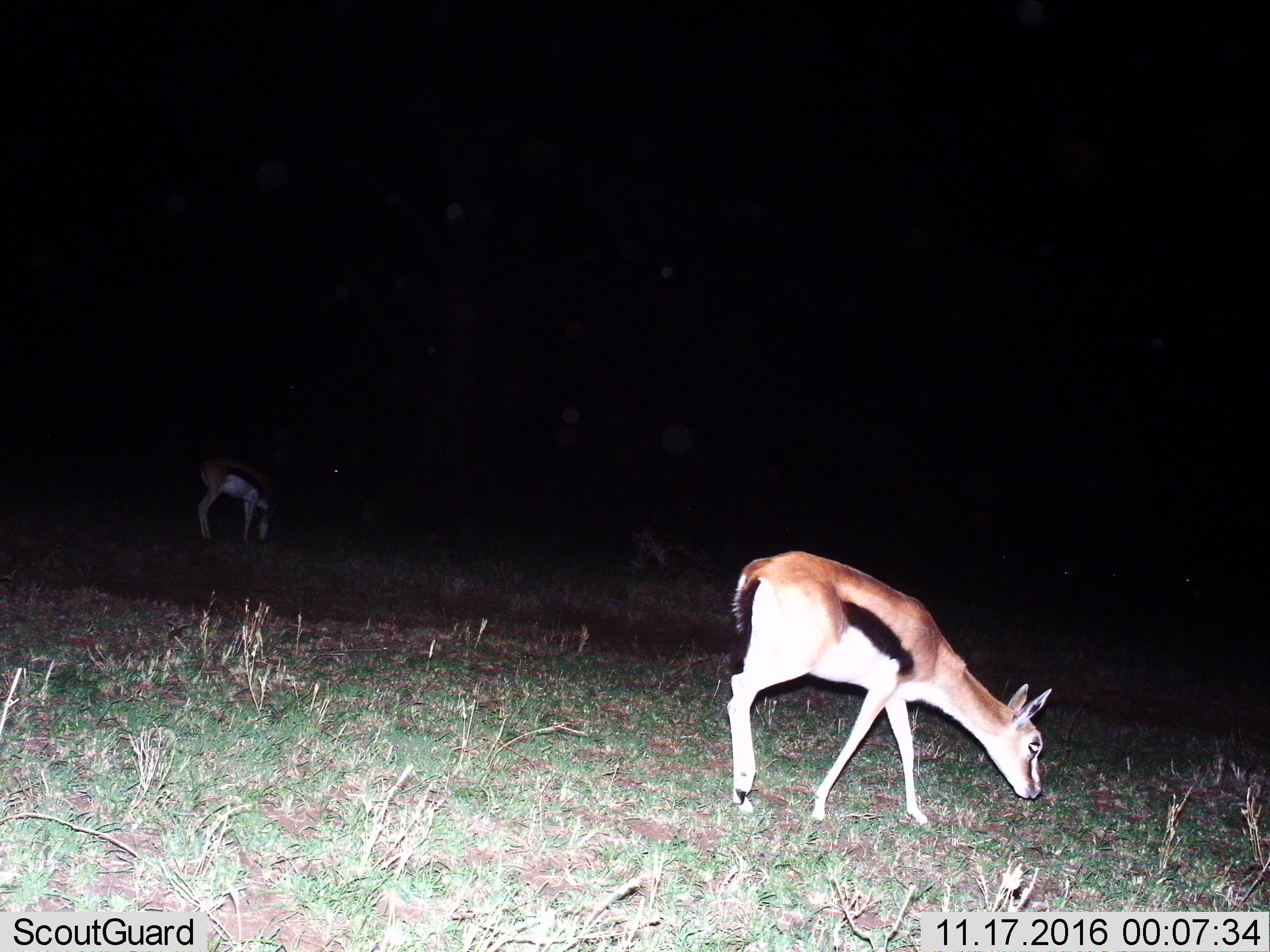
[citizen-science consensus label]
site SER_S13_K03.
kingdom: Animalia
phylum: Chordata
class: Mammalia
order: Artiodactyla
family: Bovidae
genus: Eudorcas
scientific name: Eudorcas thomsonii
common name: thomson's gazelle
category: gazellethomsons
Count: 2.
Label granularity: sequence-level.